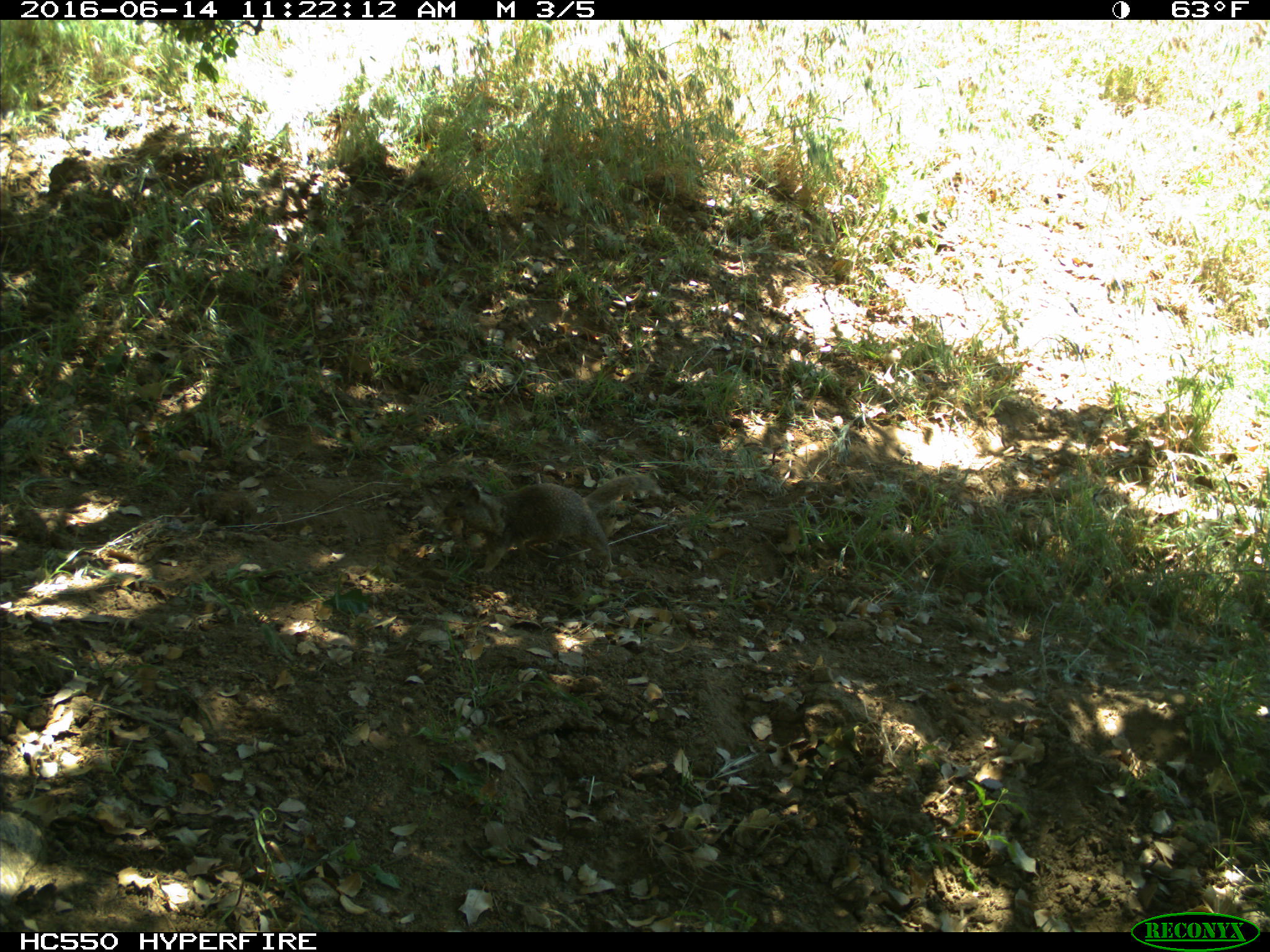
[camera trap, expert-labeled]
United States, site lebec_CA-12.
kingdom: Animalia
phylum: Chordata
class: Mammalia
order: Rodentia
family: Sciuridae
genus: Otospermophilus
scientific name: Otospermophilus beecheyi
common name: california ground squirrel